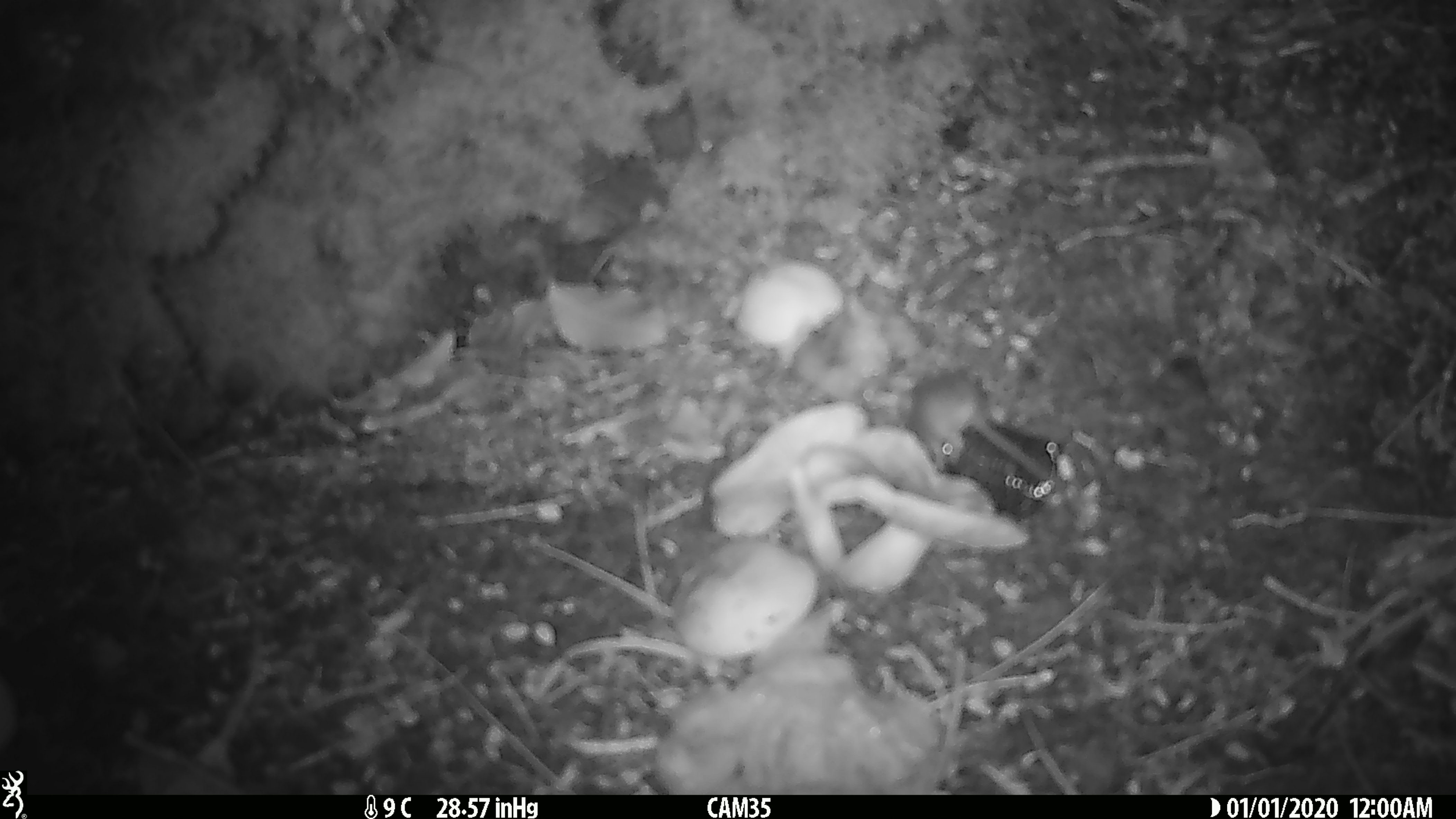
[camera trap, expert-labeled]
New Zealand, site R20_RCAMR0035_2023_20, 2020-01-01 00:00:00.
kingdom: Animalia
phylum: Chordata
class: Mammalia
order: Rodentia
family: Muridae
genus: Mus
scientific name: Mus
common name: mouse